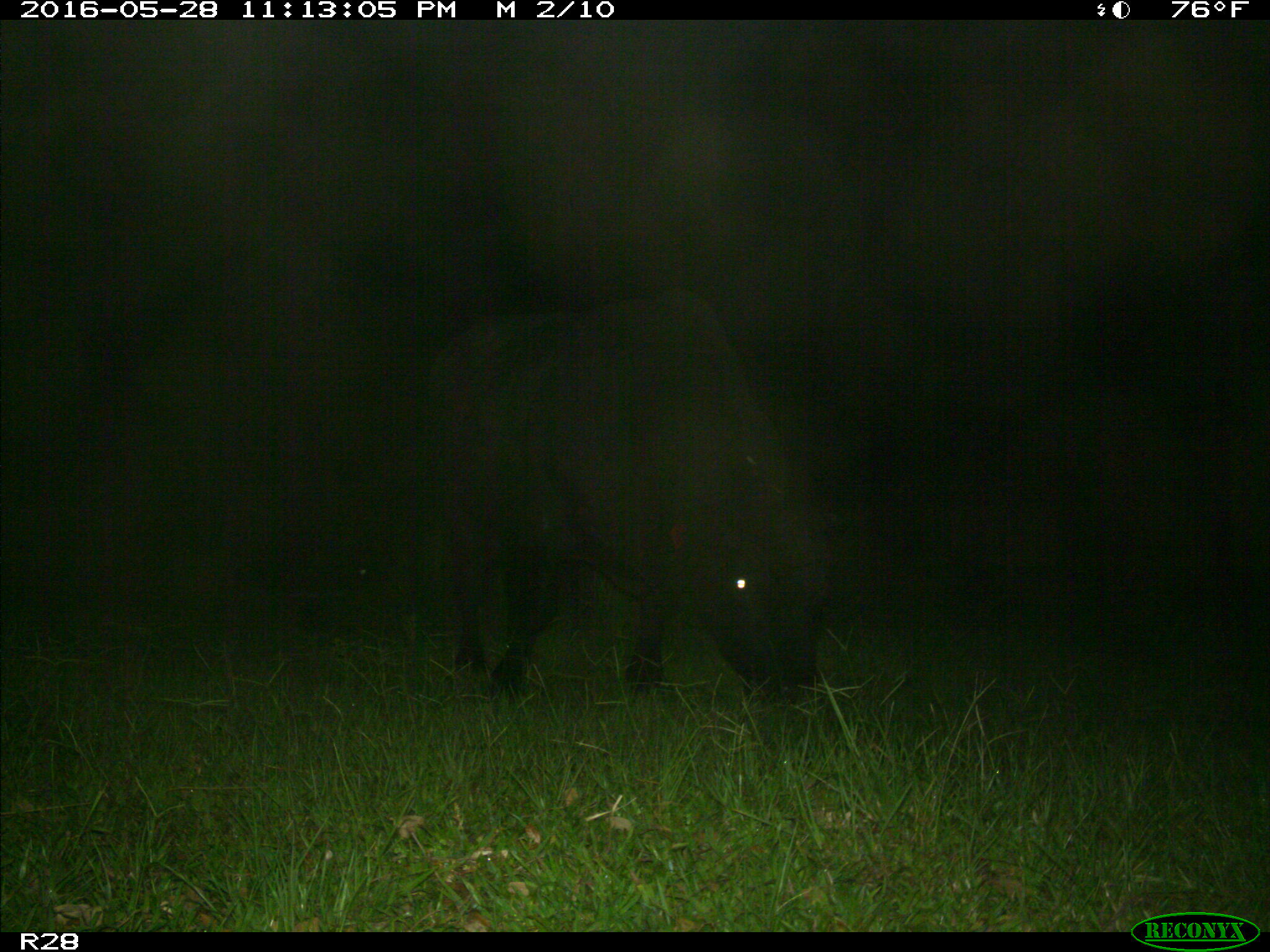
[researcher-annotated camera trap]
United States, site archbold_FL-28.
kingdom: Animalia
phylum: Chordata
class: Mammalia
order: Artiodactyla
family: Bovidae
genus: Bos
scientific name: Bos taurus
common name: domestic cow